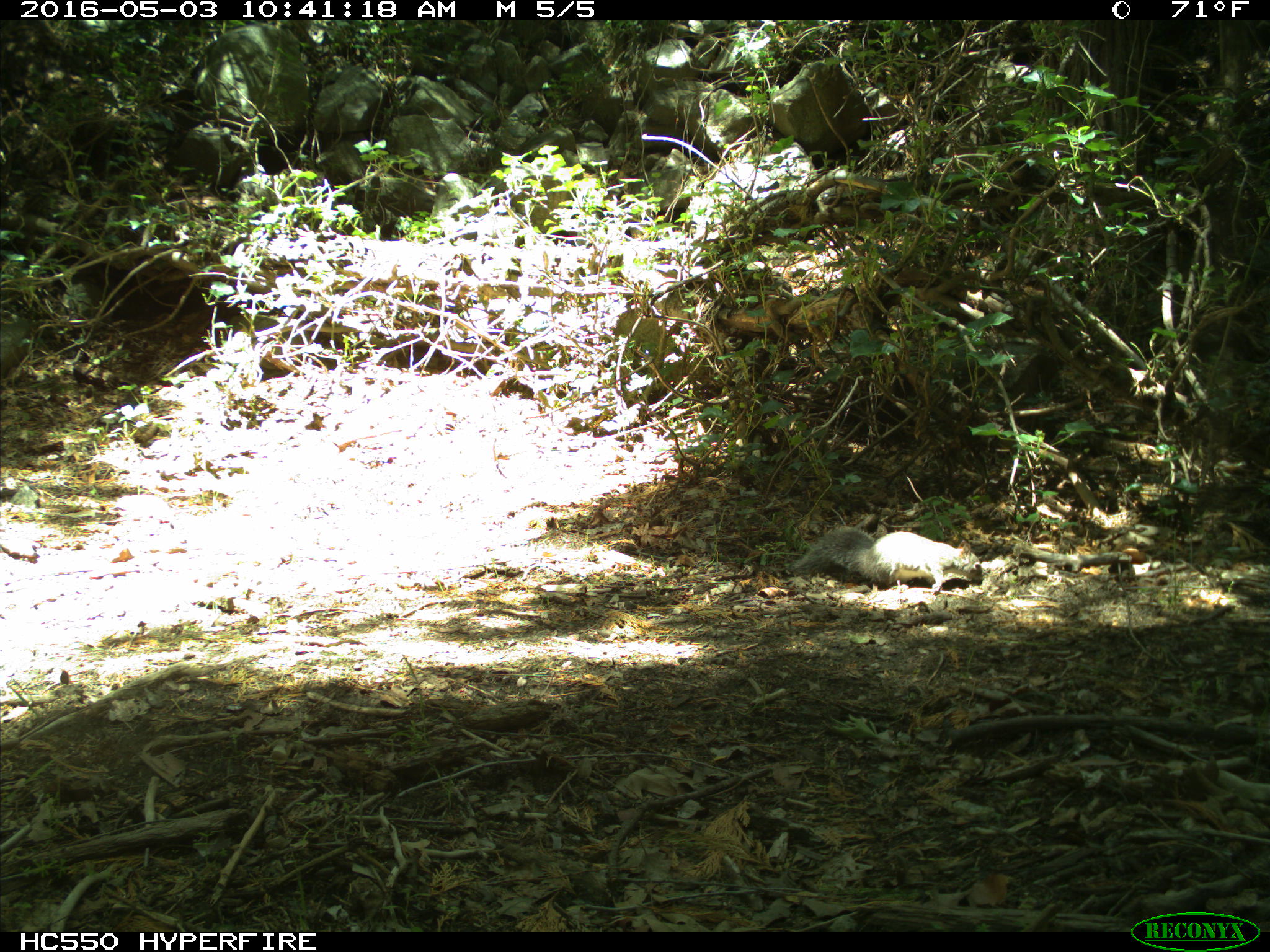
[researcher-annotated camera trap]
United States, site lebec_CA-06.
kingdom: Animalia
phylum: Chordata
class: Mammalia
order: Rodentia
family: Sciuridae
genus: Sciurus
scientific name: Sciurus carolinensis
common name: eastern gray squirrel